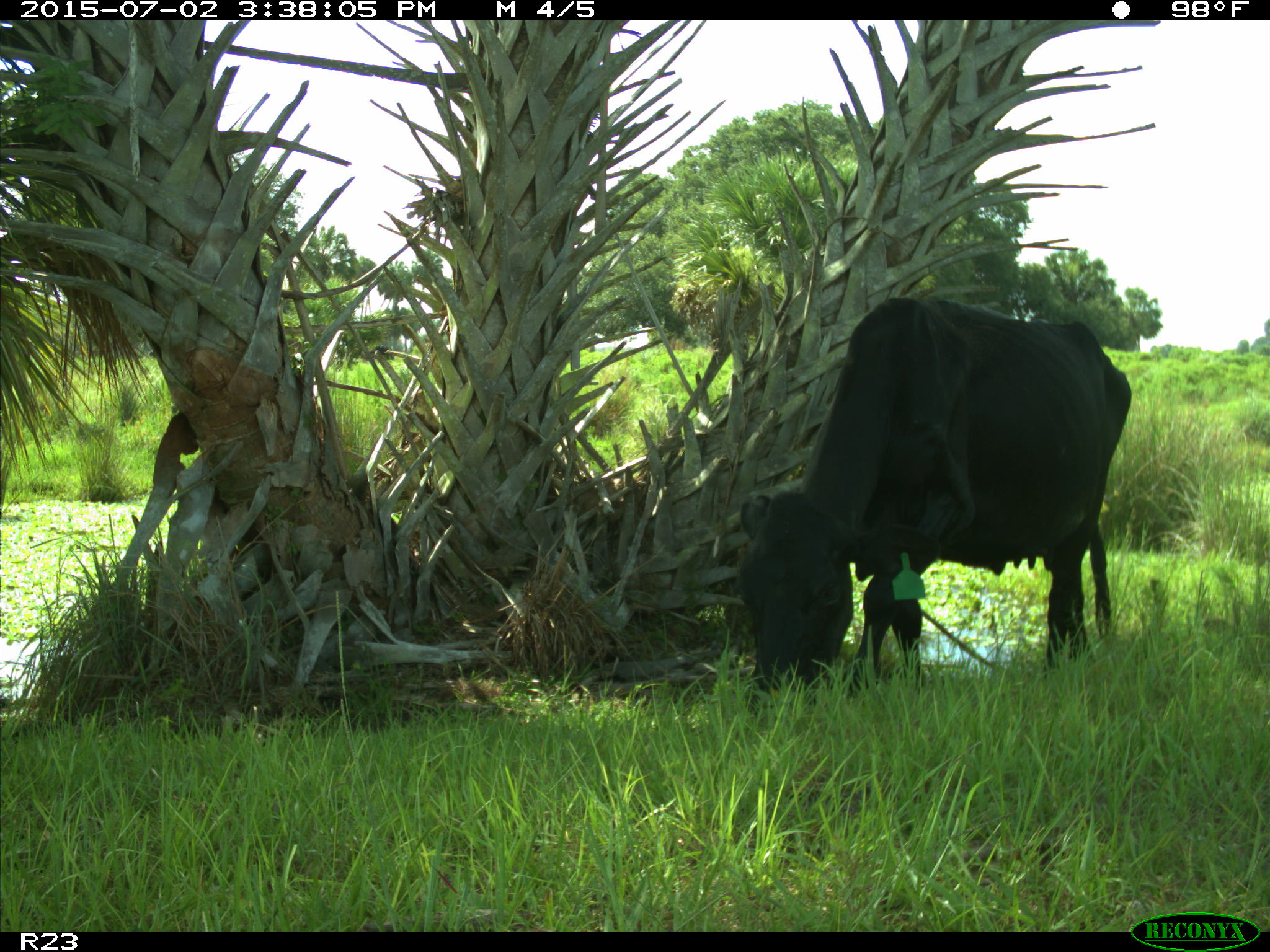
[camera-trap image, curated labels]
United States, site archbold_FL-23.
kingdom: Animalia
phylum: Chordata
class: Mammalia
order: Artiodactyla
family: Bovidae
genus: Bos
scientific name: Bos taurus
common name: domestic cow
Bos taurus (domestic cow).